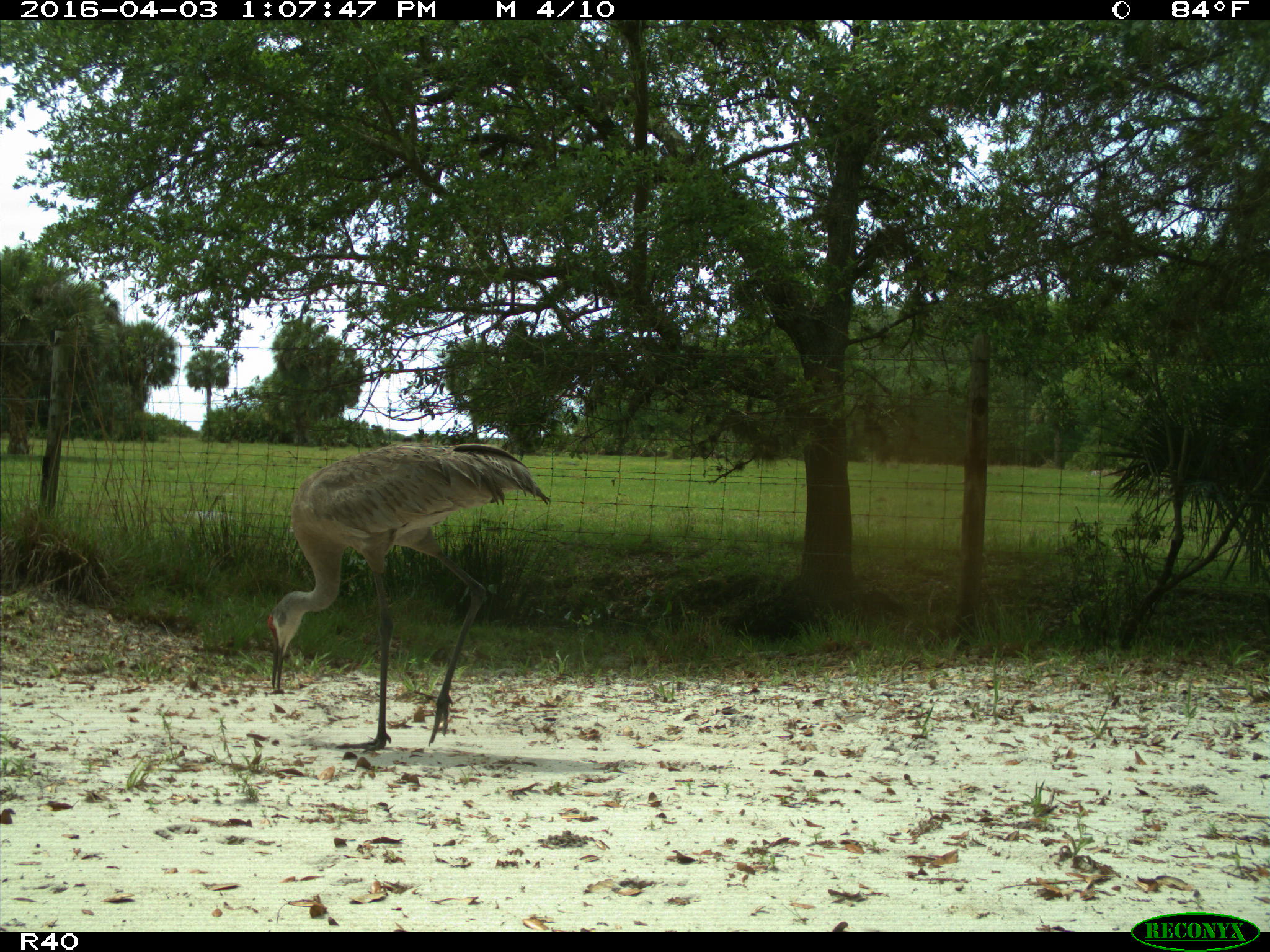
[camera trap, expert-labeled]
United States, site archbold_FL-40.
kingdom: Animalia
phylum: Chordata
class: Aves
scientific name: Aves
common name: birds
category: unidentified bird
Unidentified bird (birds) (Aves).